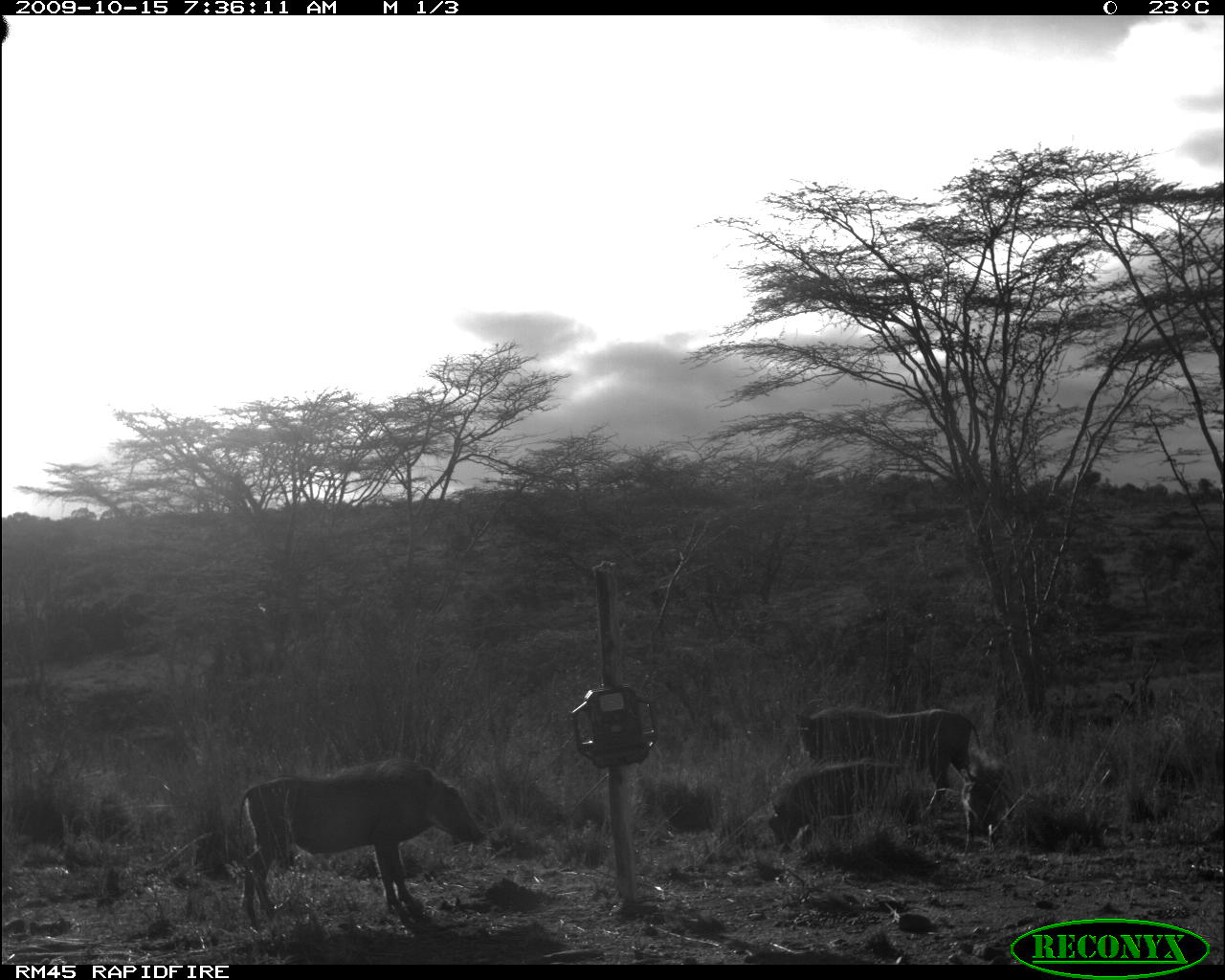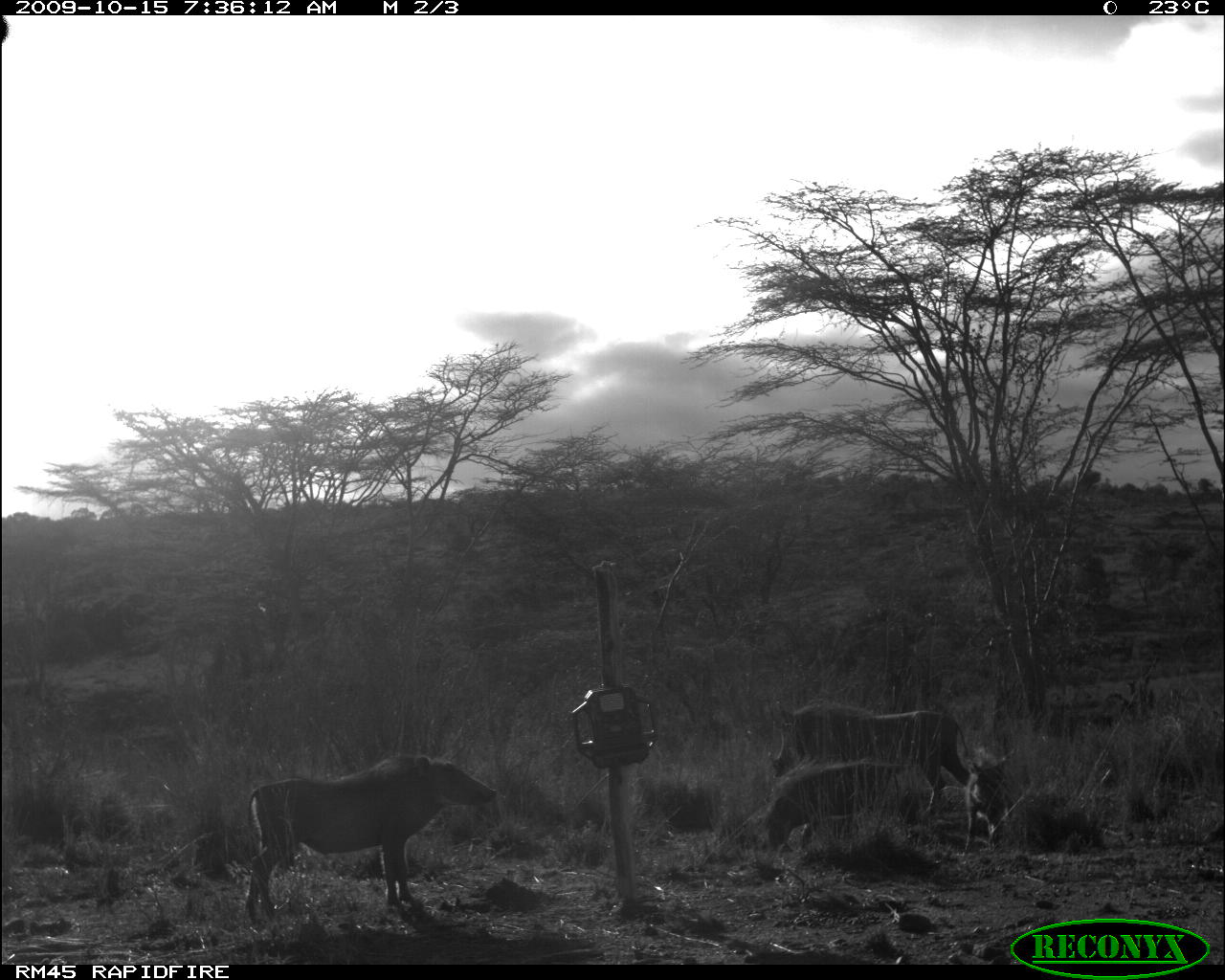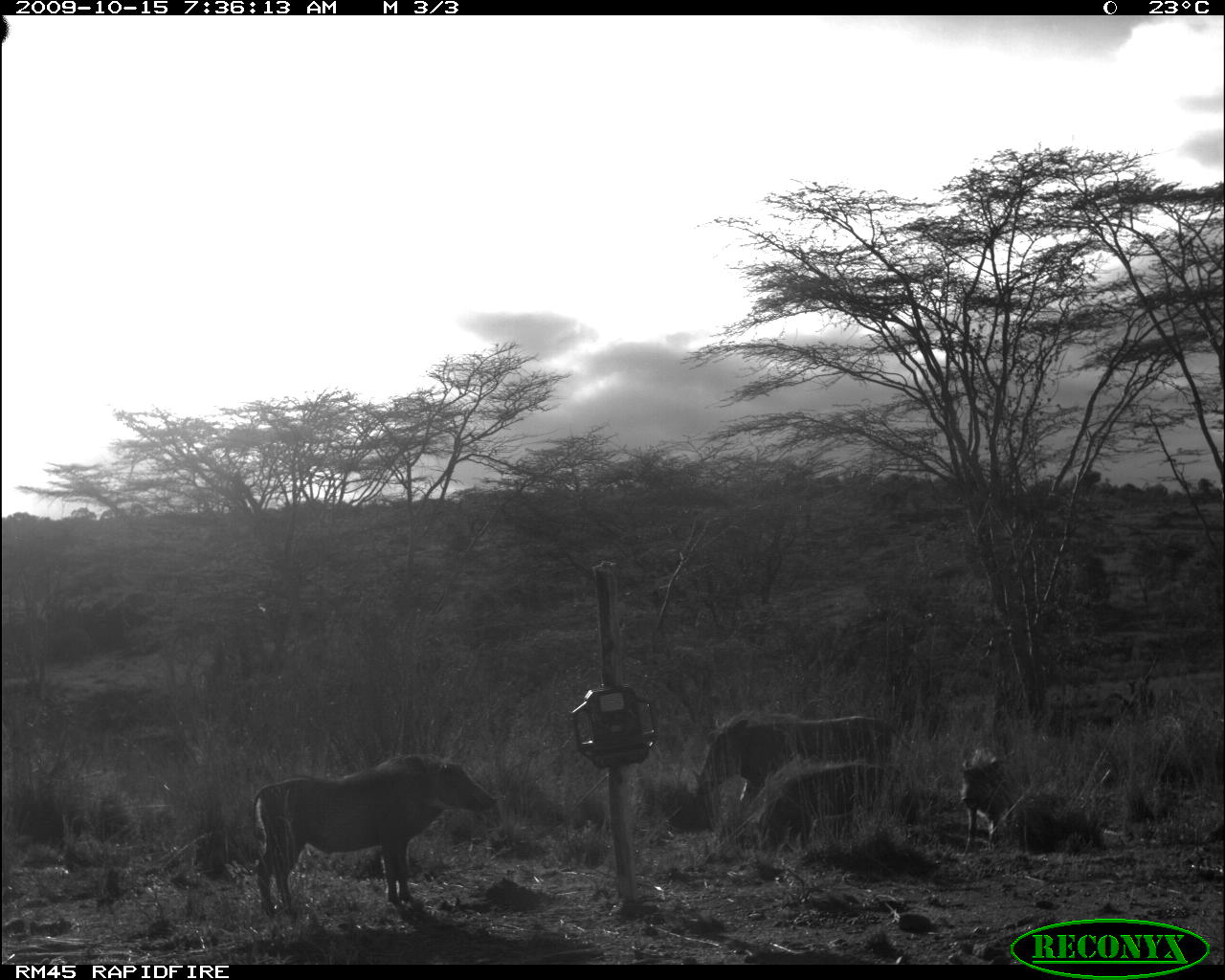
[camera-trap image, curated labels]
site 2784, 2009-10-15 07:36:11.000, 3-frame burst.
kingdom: Animalia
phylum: Chordata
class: Mammalia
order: Artiodactyla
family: Suidae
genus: Phacochoerus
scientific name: Phacochoerus africanus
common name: common warthog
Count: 4.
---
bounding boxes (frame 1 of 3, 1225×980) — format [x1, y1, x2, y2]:
phacochoerus africanus: [234, 760, 485, 920]; [793, 706, 980, 820]; [769, 762, 903, 844]; [964, 752, 1005, 850]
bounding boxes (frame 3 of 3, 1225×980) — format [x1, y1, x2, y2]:
phacochoerus africanus: [251, 756, 497, 915]; [690, 715, 914, 813]; [756, 762, 884, 856]; [960, 748, 1008, 851]